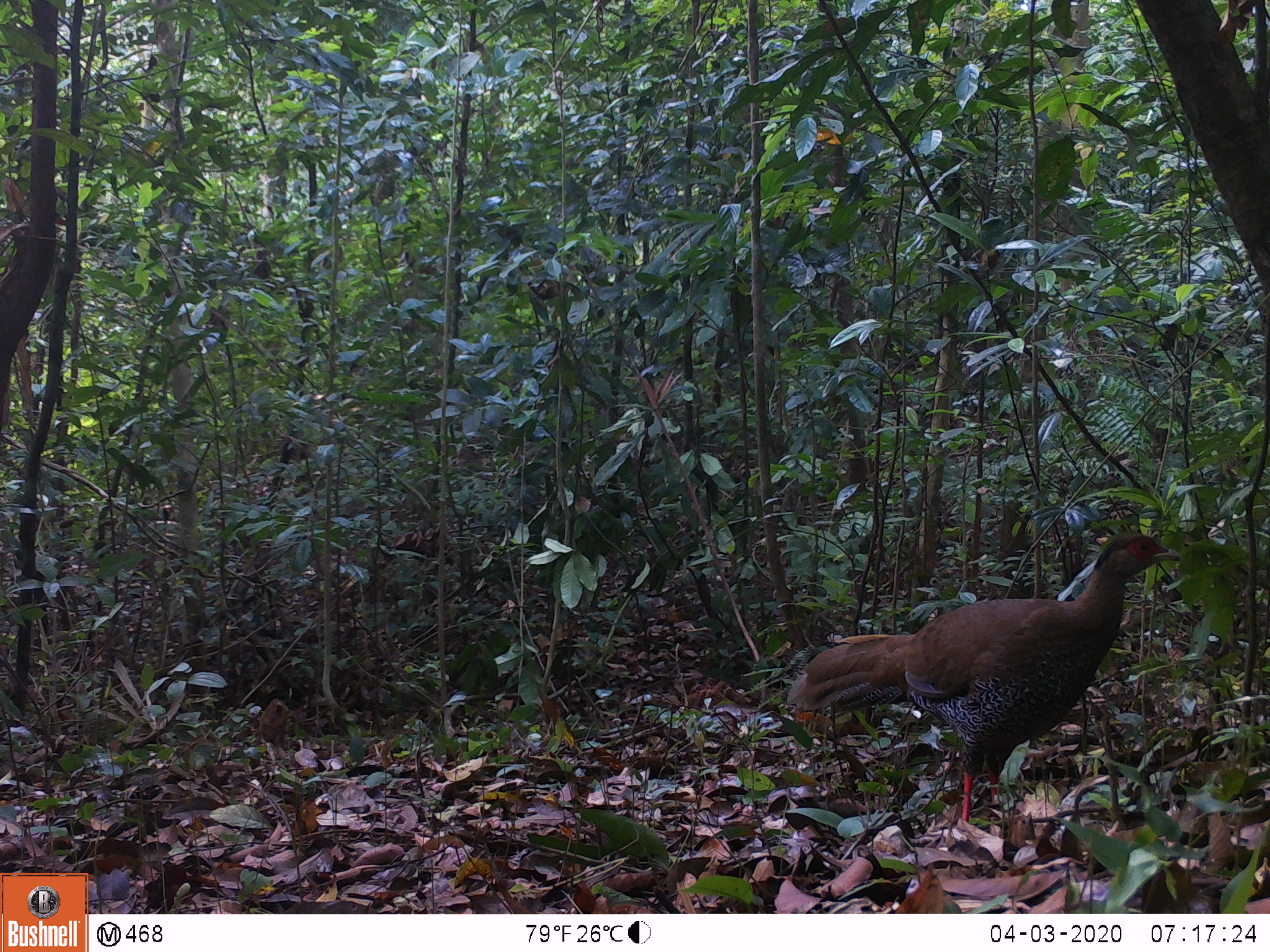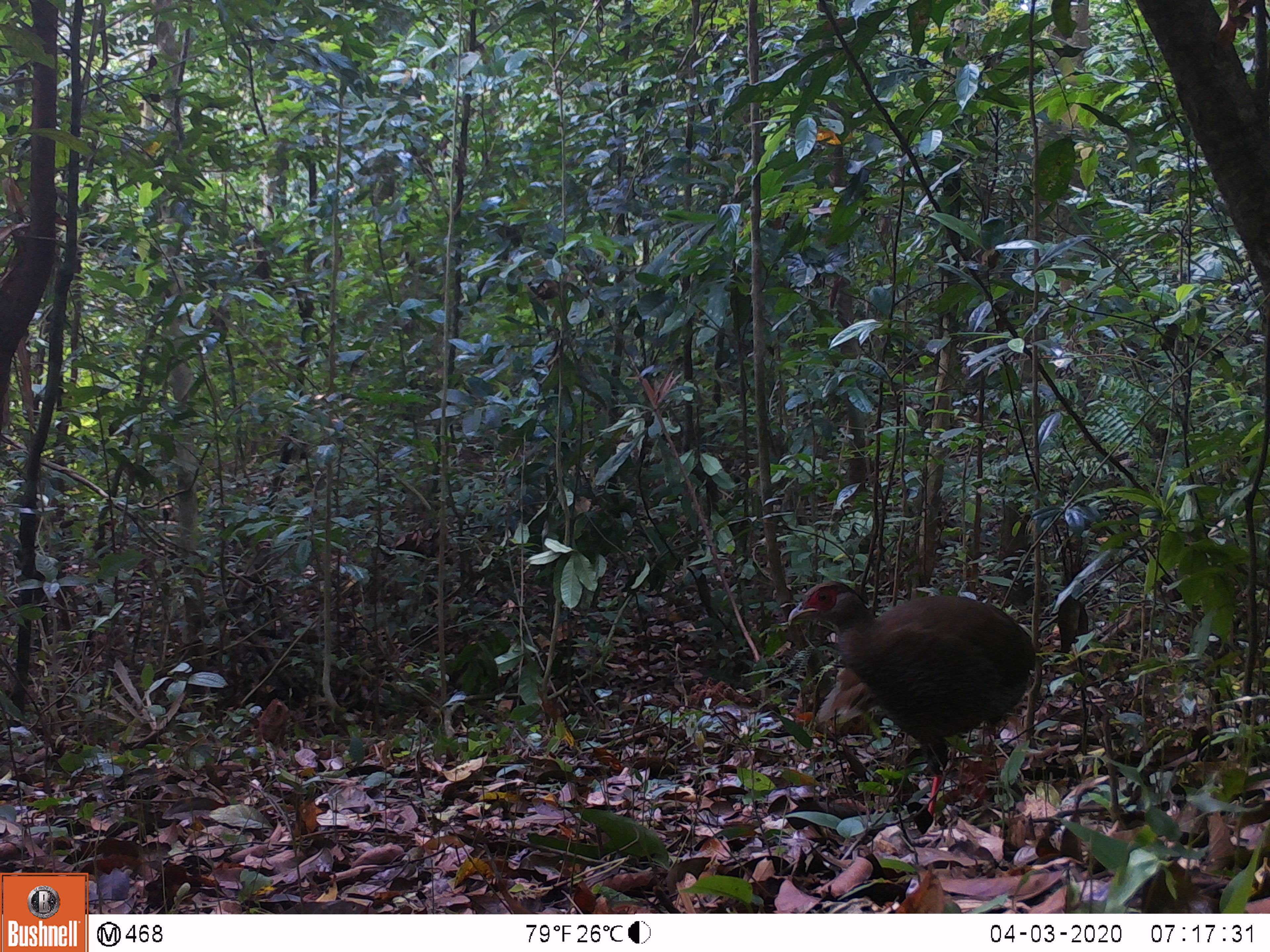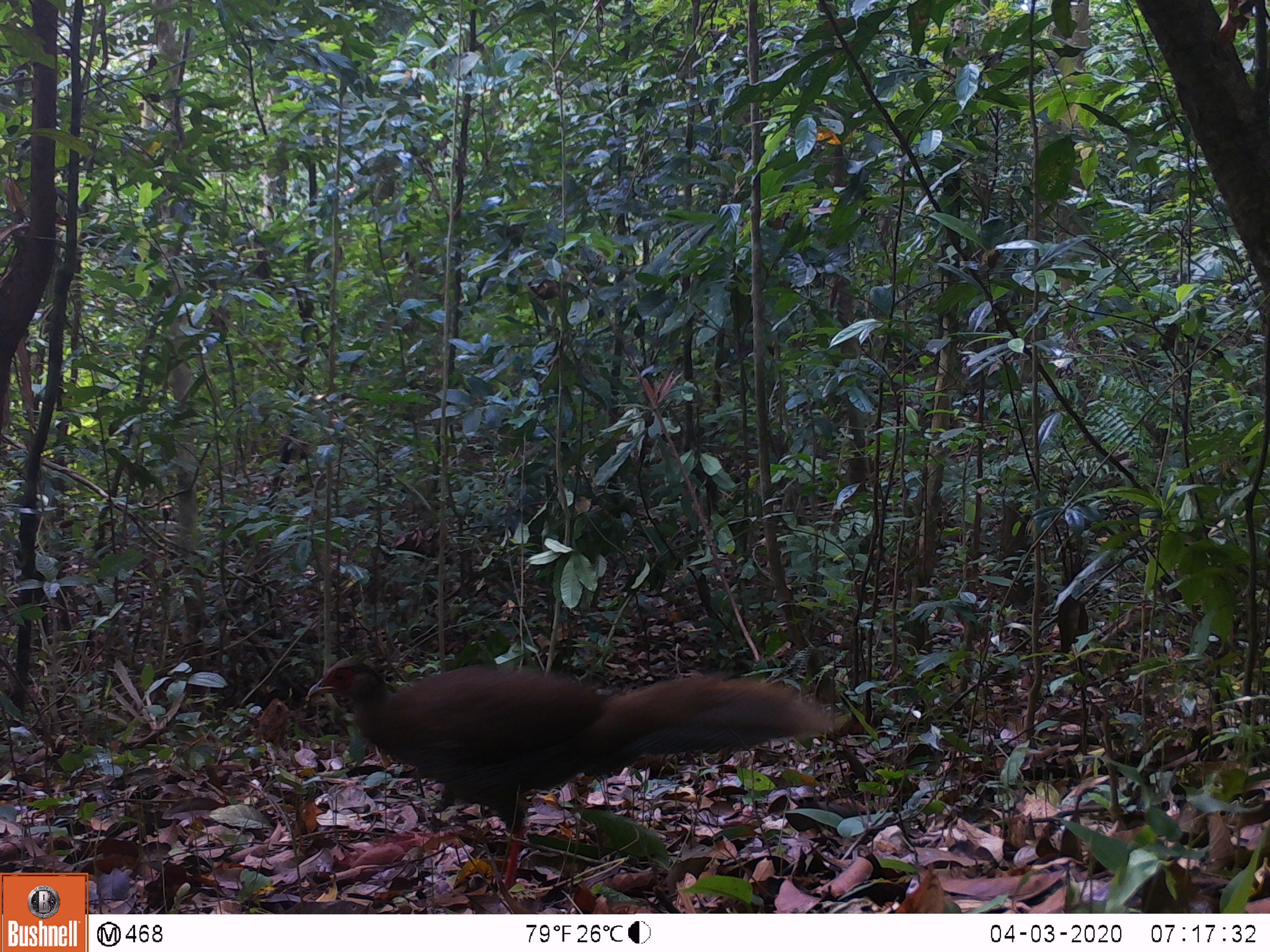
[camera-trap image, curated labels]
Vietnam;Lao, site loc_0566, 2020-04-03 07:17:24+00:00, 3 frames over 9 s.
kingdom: Animalia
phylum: Chordata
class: Aves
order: Galliformes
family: Phasianidae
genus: Lophura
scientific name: Lophura nycthemera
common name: silver pheasant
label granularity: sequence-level